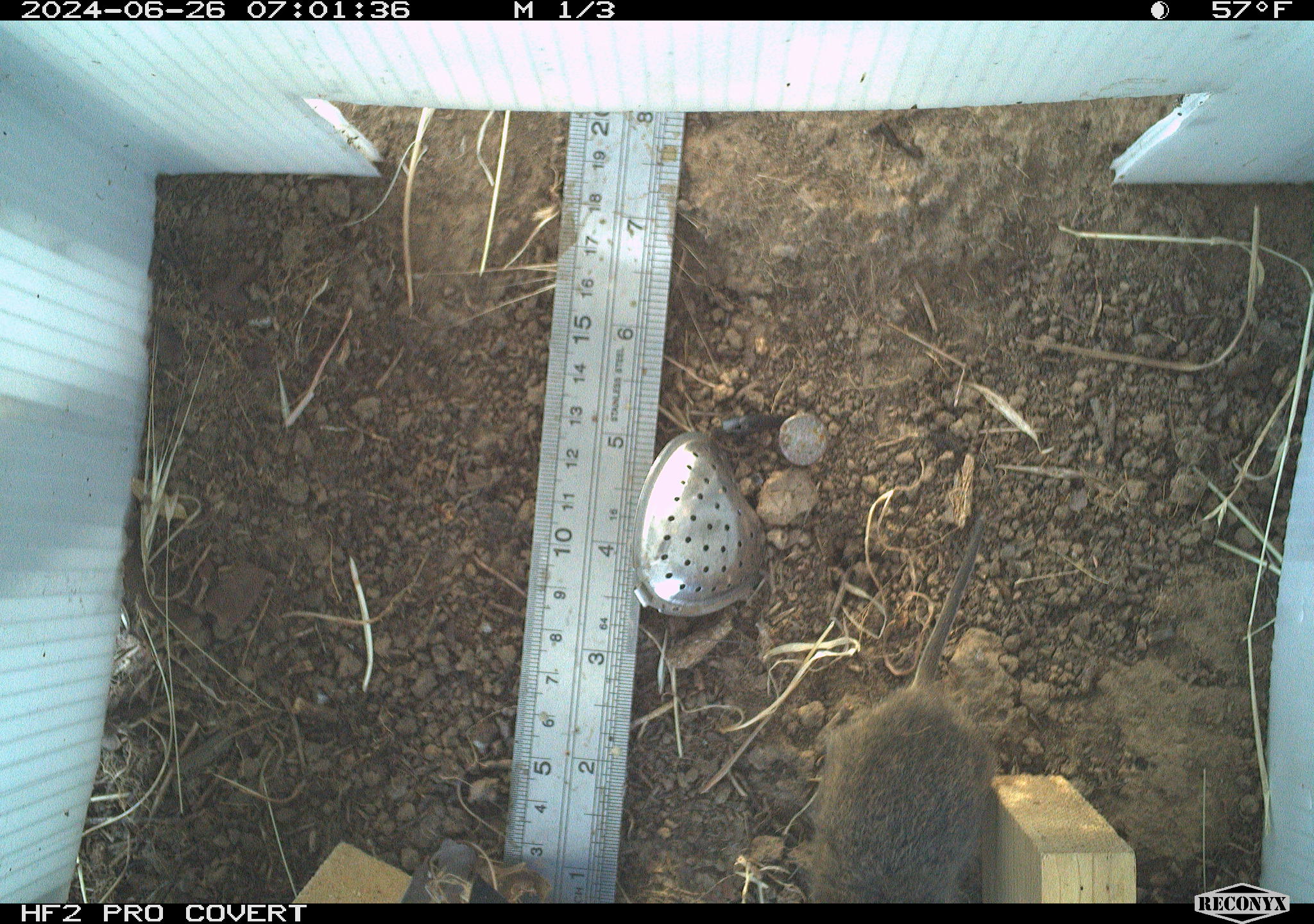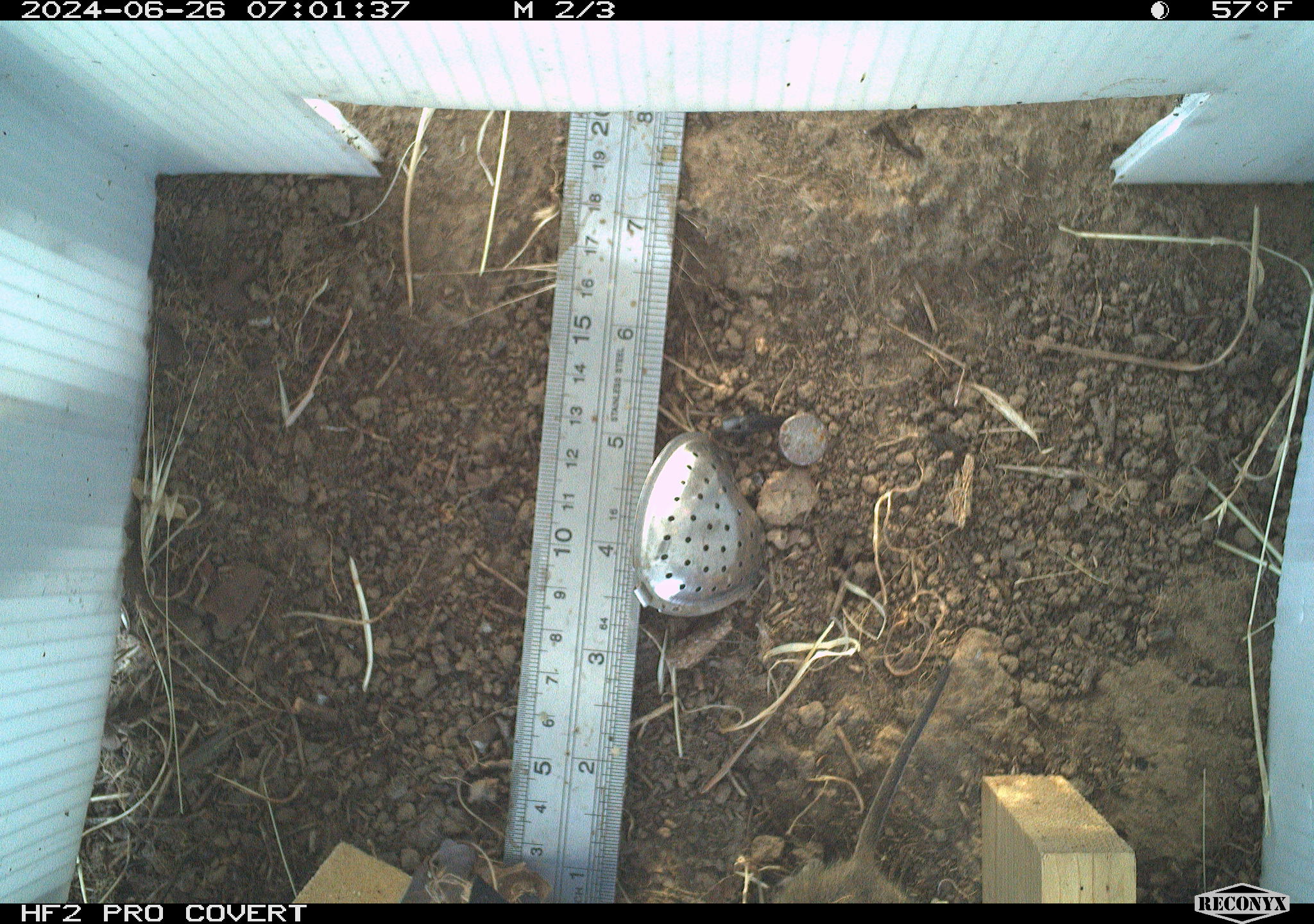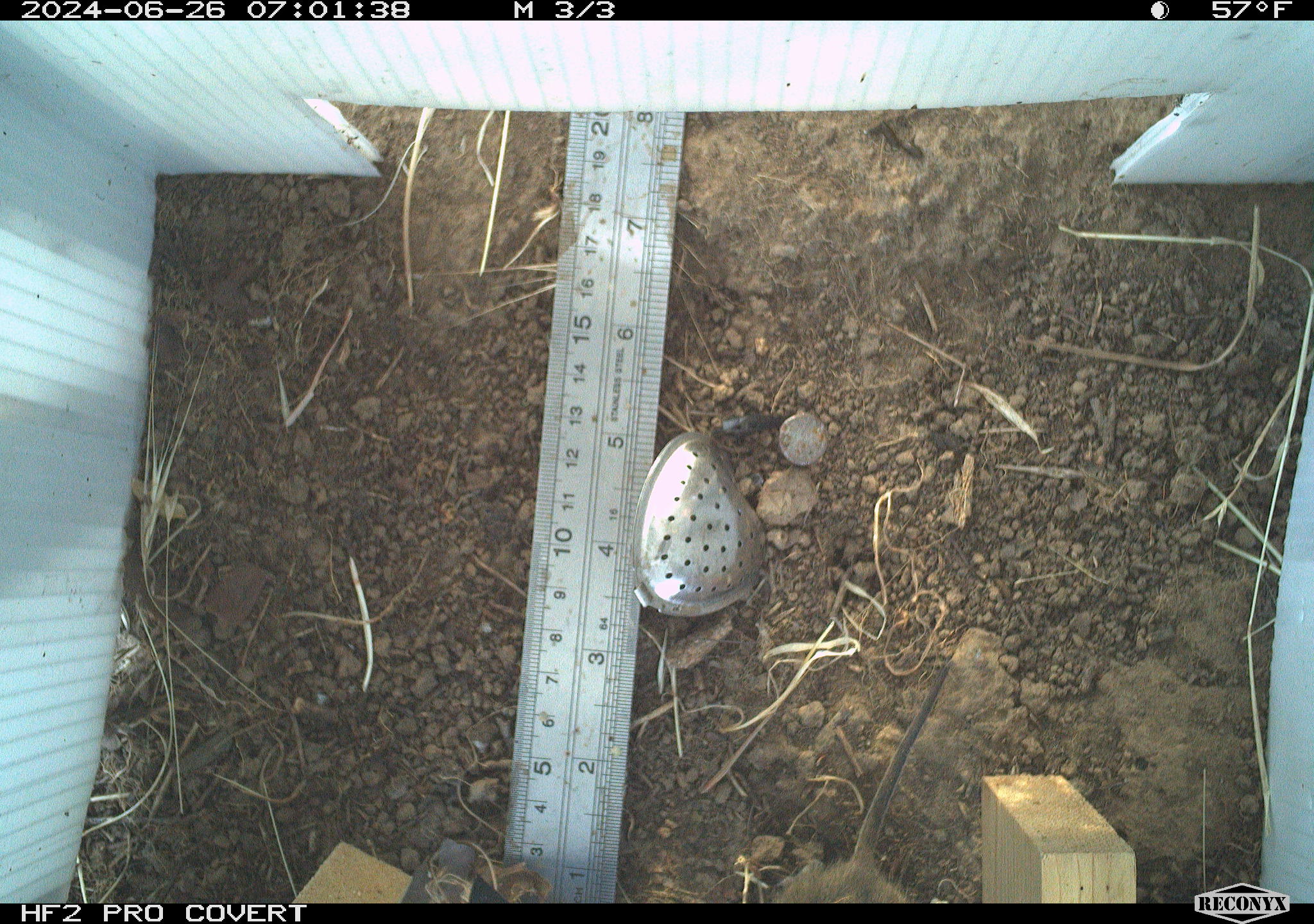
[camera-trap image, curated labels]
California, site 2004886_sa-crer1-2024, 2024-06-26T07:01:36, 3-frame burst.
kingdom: Animalia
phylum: Chordata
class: Mammalia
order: Rodentia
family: Cricetidae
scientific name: Arvicolinae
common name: voles, lemmings, and muskrats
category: arvicolinae subfamily